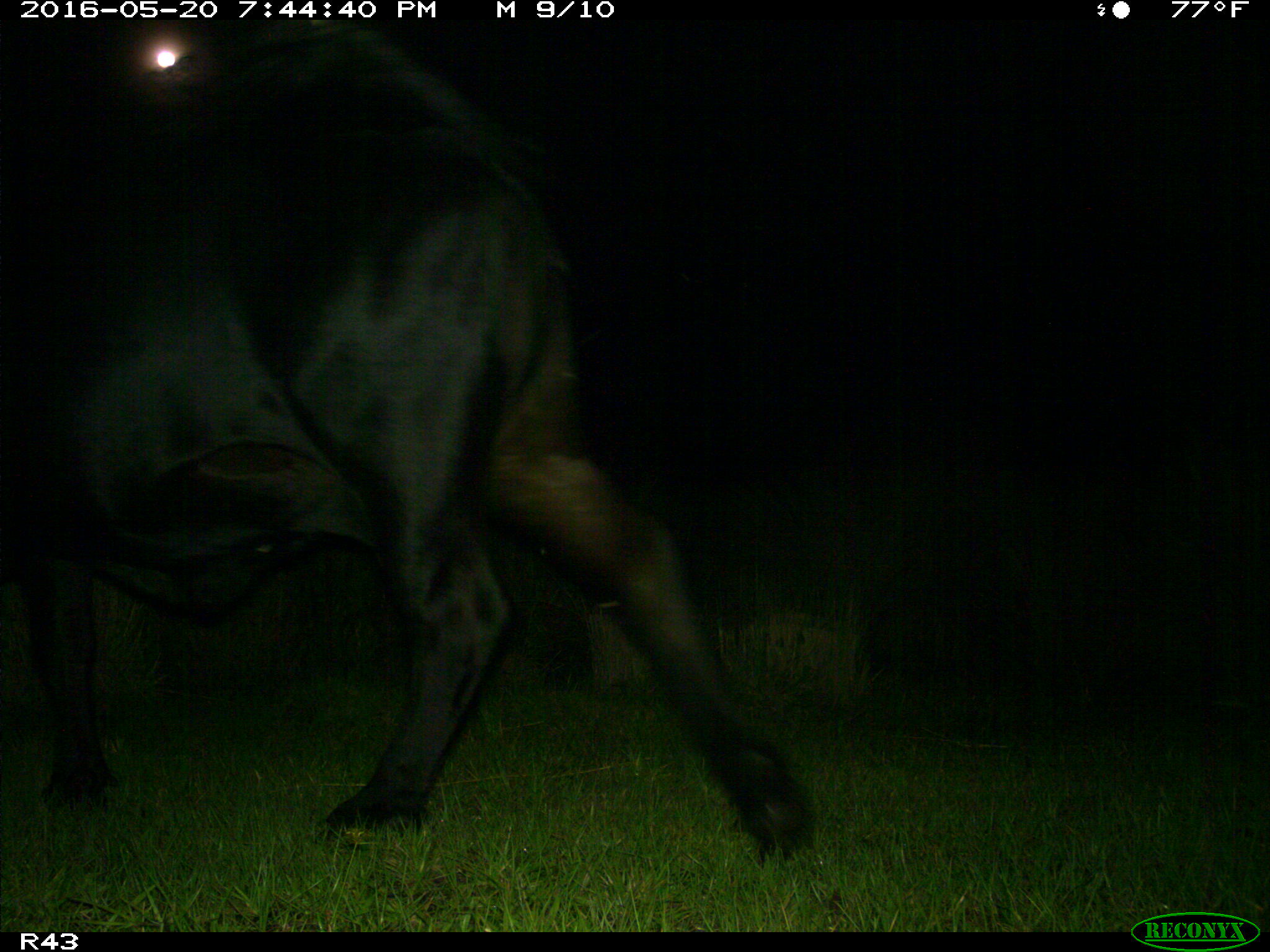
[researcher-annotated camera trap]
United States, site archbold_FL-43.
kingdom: Animalia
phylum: Chordata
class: Mammalia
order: Artiodactyla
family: Bovidae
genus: Bos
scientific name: Bos taurus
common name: domestic cow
Bos taurus (domestic cow).